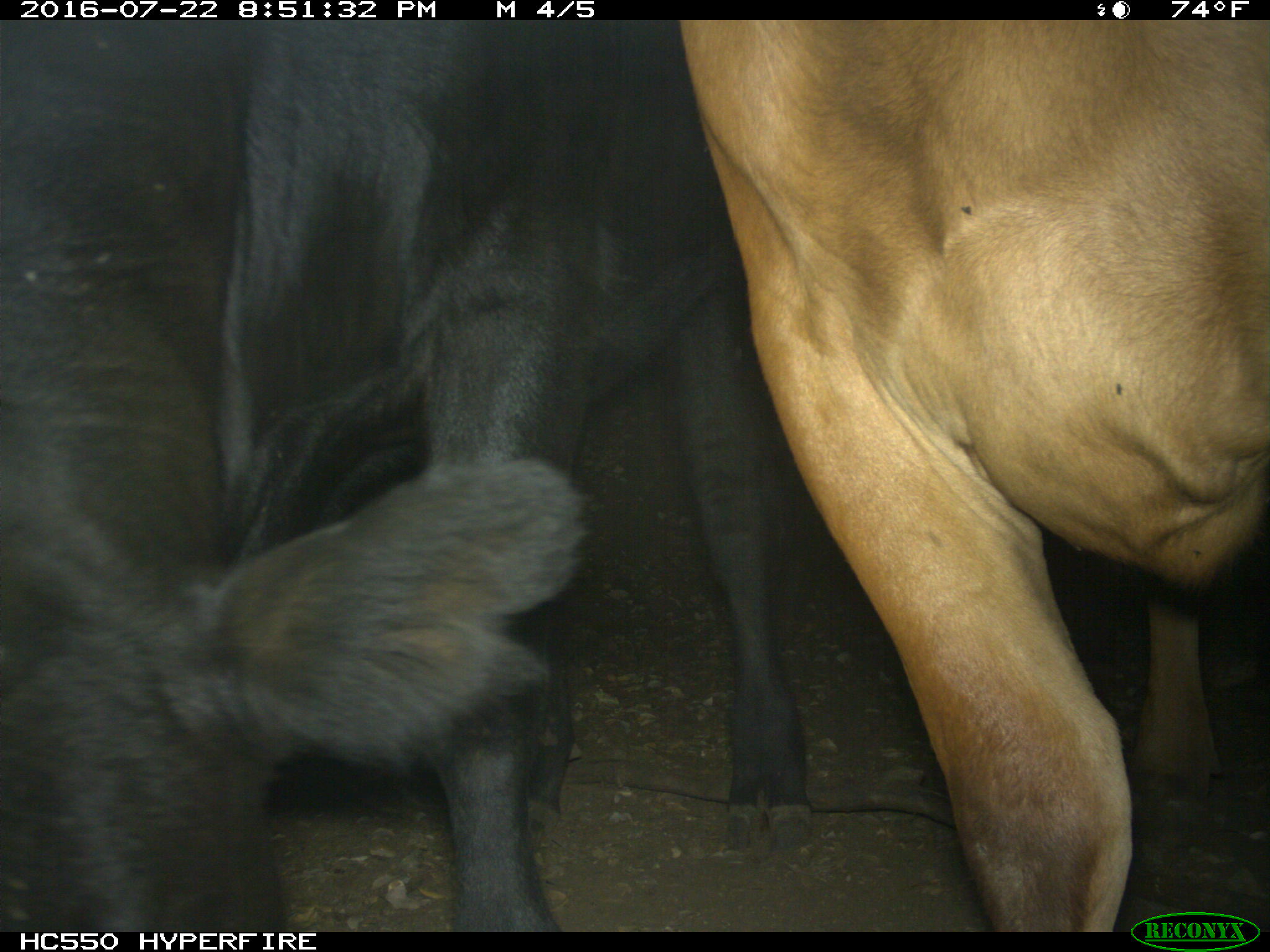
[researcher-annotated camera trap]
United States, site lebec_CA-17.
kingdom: Animalia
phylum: Chordata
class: Mammalia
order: Artiodactyla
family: Bovidae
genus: Bos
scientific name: Bos taurus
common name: domestic cow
Bos taurus (domestic cow).